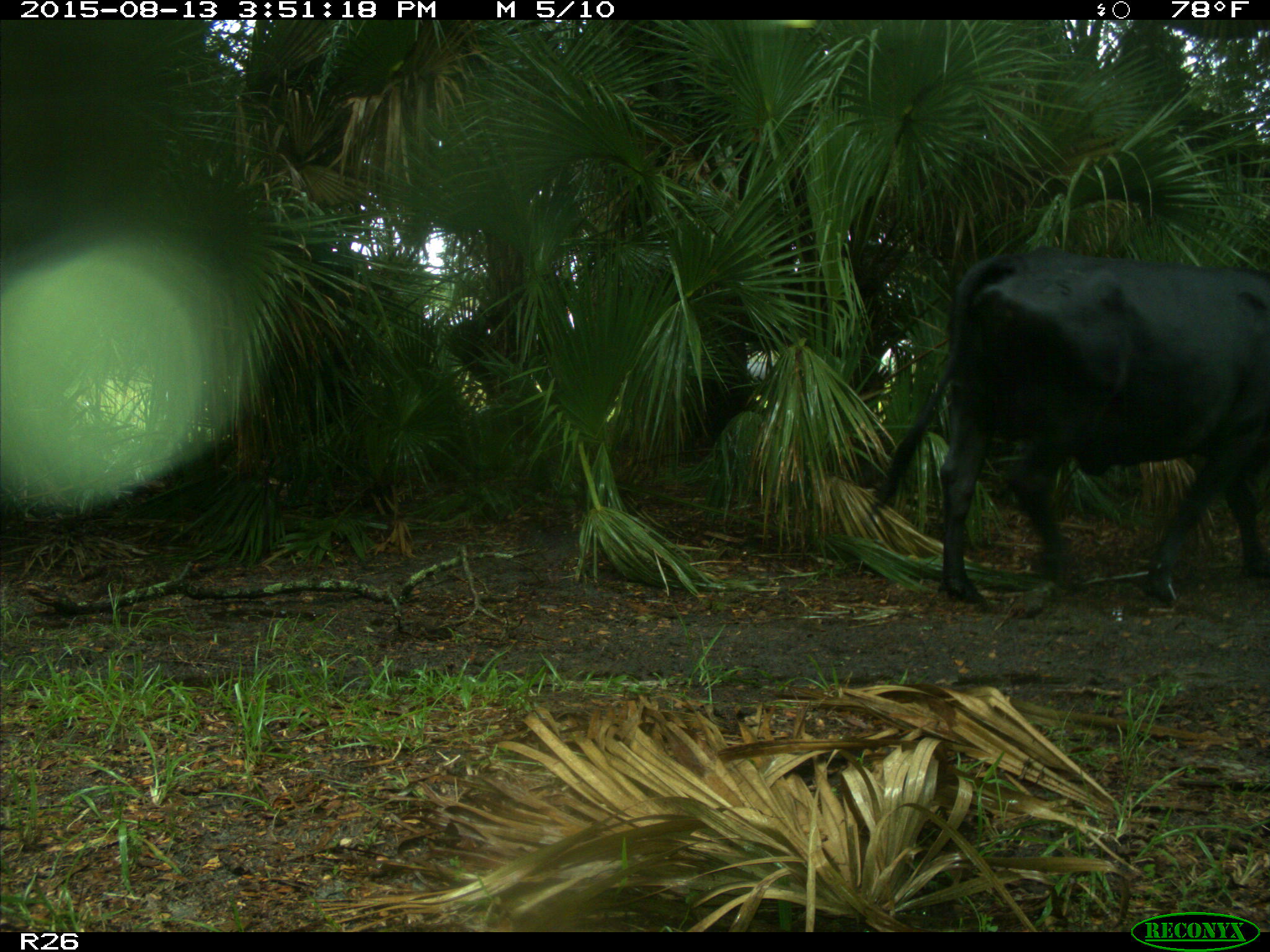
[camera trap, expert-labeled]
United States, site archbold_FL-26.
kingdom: Animalia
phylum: Chordata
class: Mammalia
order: Artiodactyla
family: Bovidae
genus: Bos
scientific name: Bos taurus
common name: domestic cow